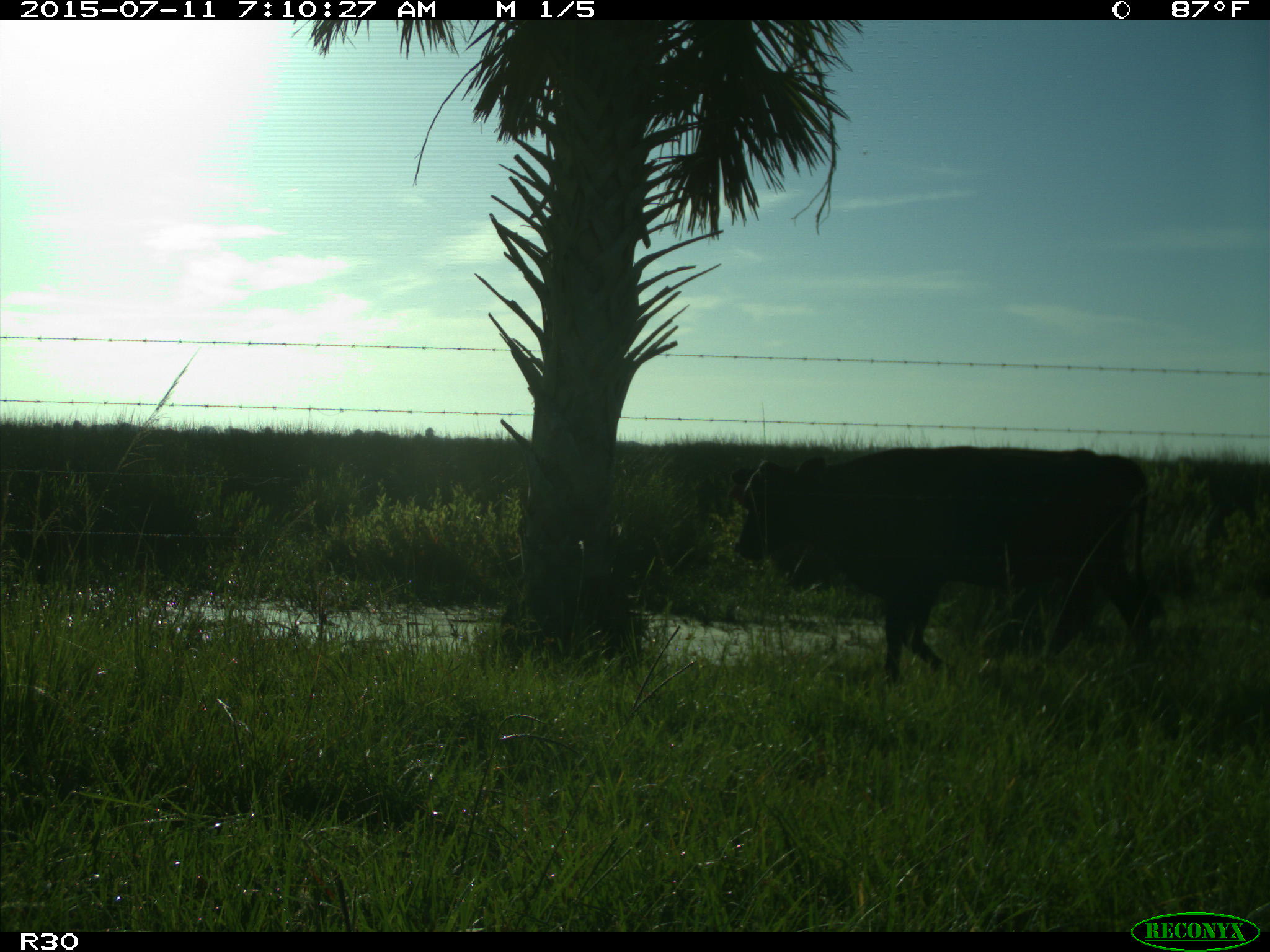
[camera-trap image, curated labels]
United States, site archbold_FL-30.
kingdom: Animalia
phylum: Chordata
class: Mammalia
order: Artiodactyla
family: Bovidae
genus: Bos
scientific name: Bos taurus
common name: domestic cow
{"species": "Bos taurus (domestic cow)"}